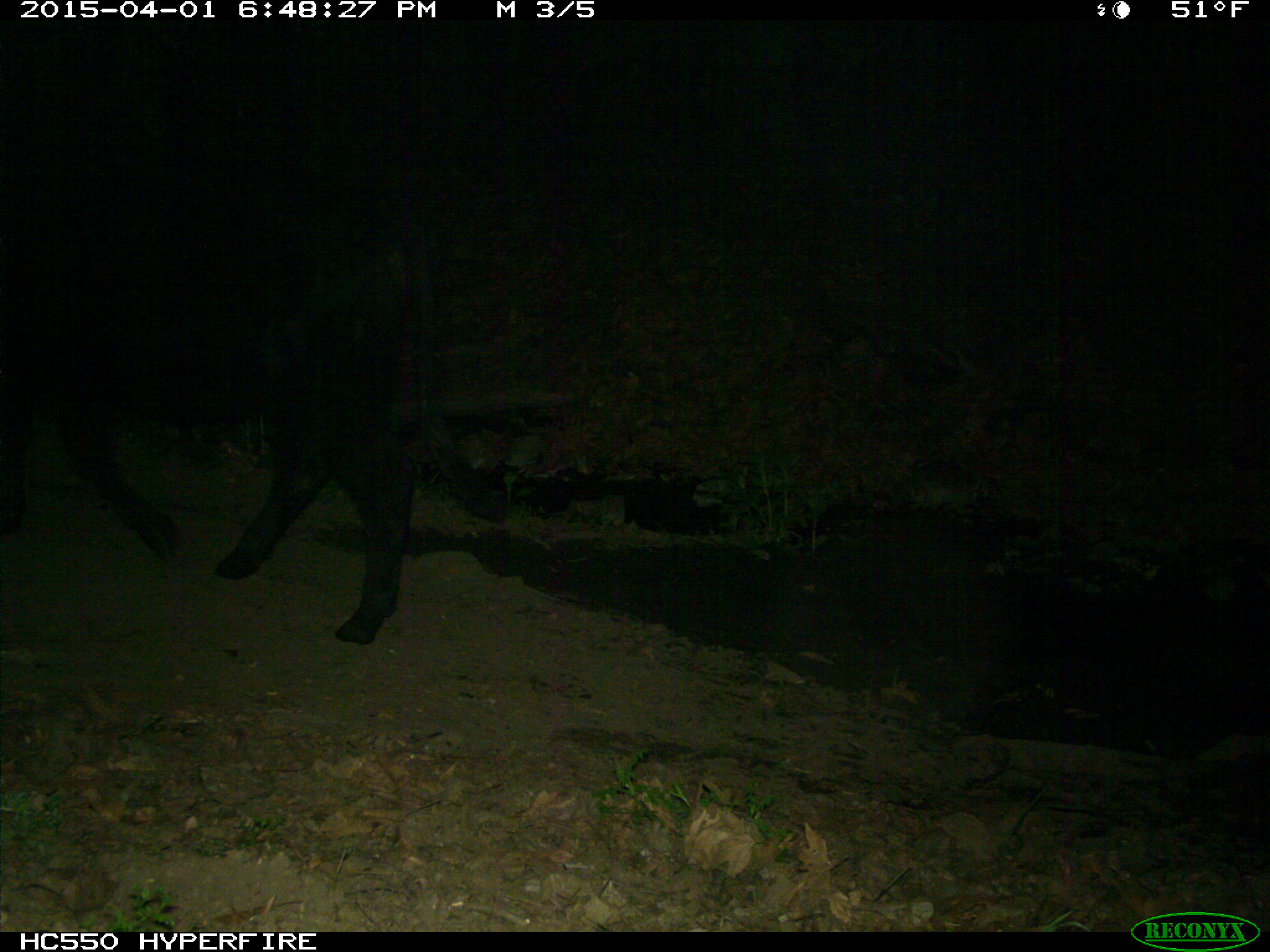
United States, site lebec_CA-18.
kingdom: Animalia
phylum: Chordata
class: Mammalia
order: Artiodactyla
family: Bovidae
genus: Bos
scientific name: Bos taurus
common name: domestic cow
Bos taurus (domestic cow).